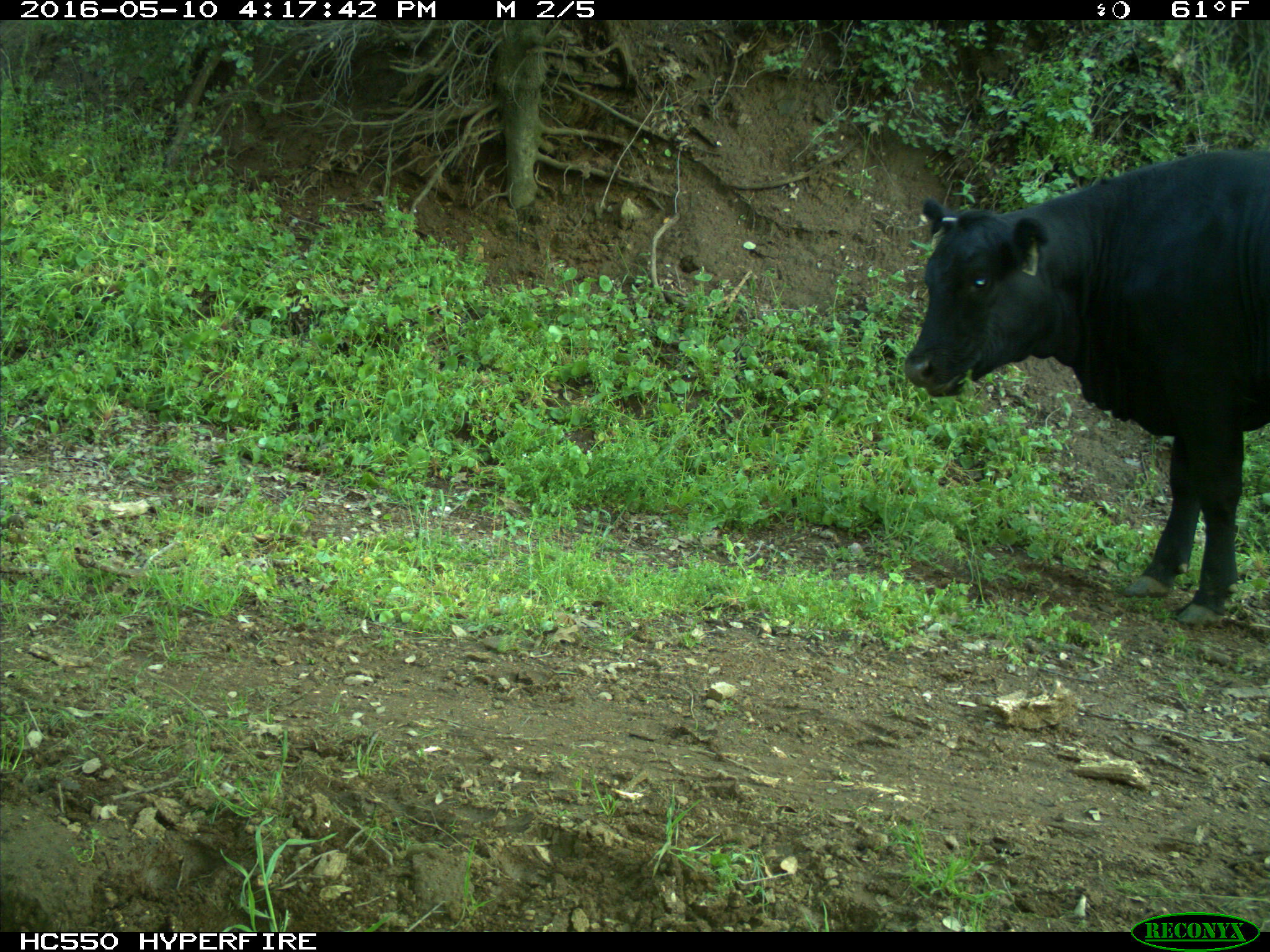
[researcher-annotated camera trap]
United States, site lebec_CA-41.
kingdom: Animalia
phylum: Chordata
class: Mammalia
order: Artiodactyla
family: Bovidae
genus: Bos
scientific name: Bos taurus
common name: domestic cow